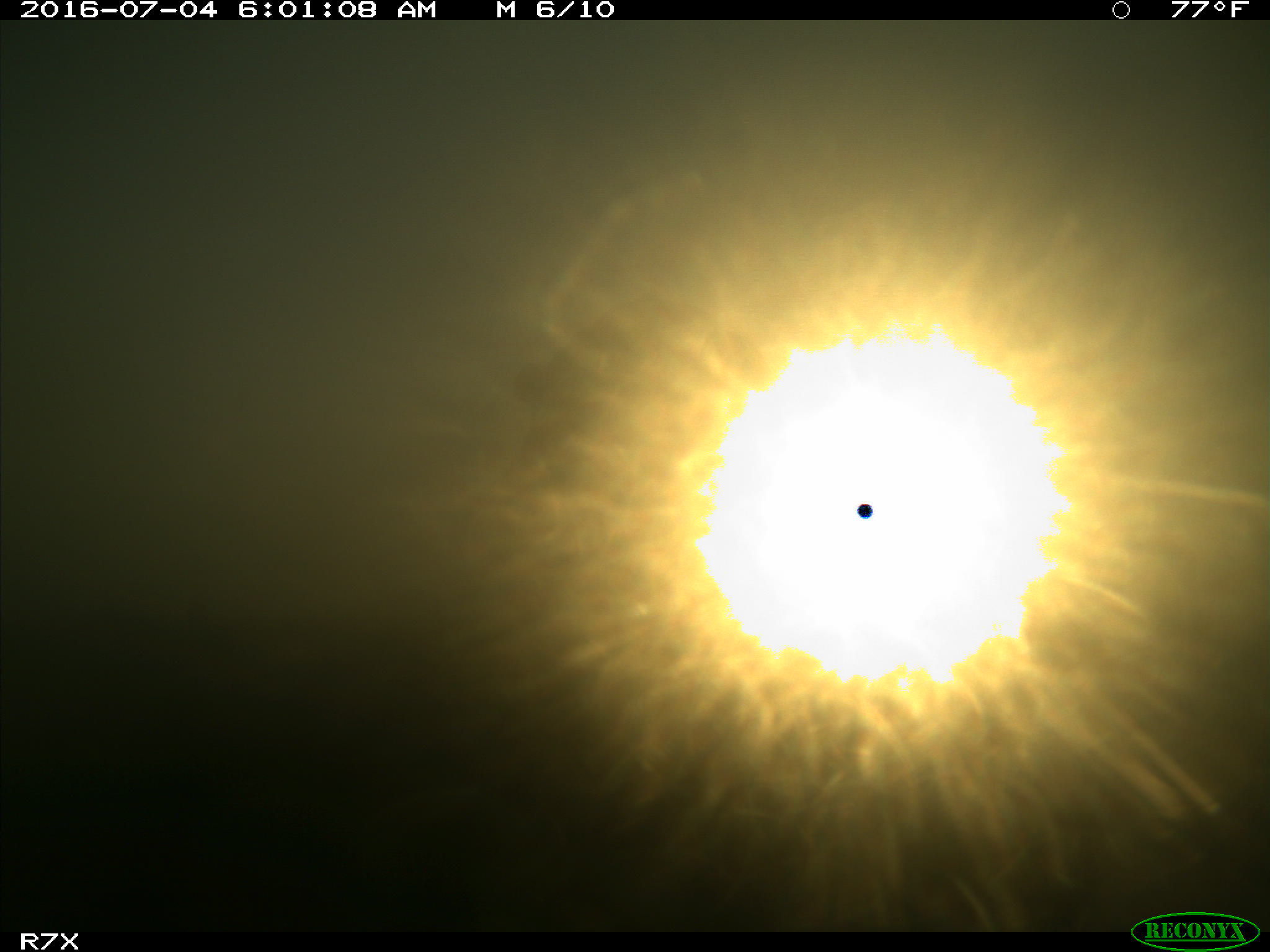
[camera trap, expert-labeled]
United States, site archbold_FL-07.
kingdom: Animalia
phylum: Chordata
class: Mammalia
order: Artiodactyla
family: Bovidae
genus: Bos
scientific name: Bos taurus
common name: domestic cow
Bos taurus (domestic cow).